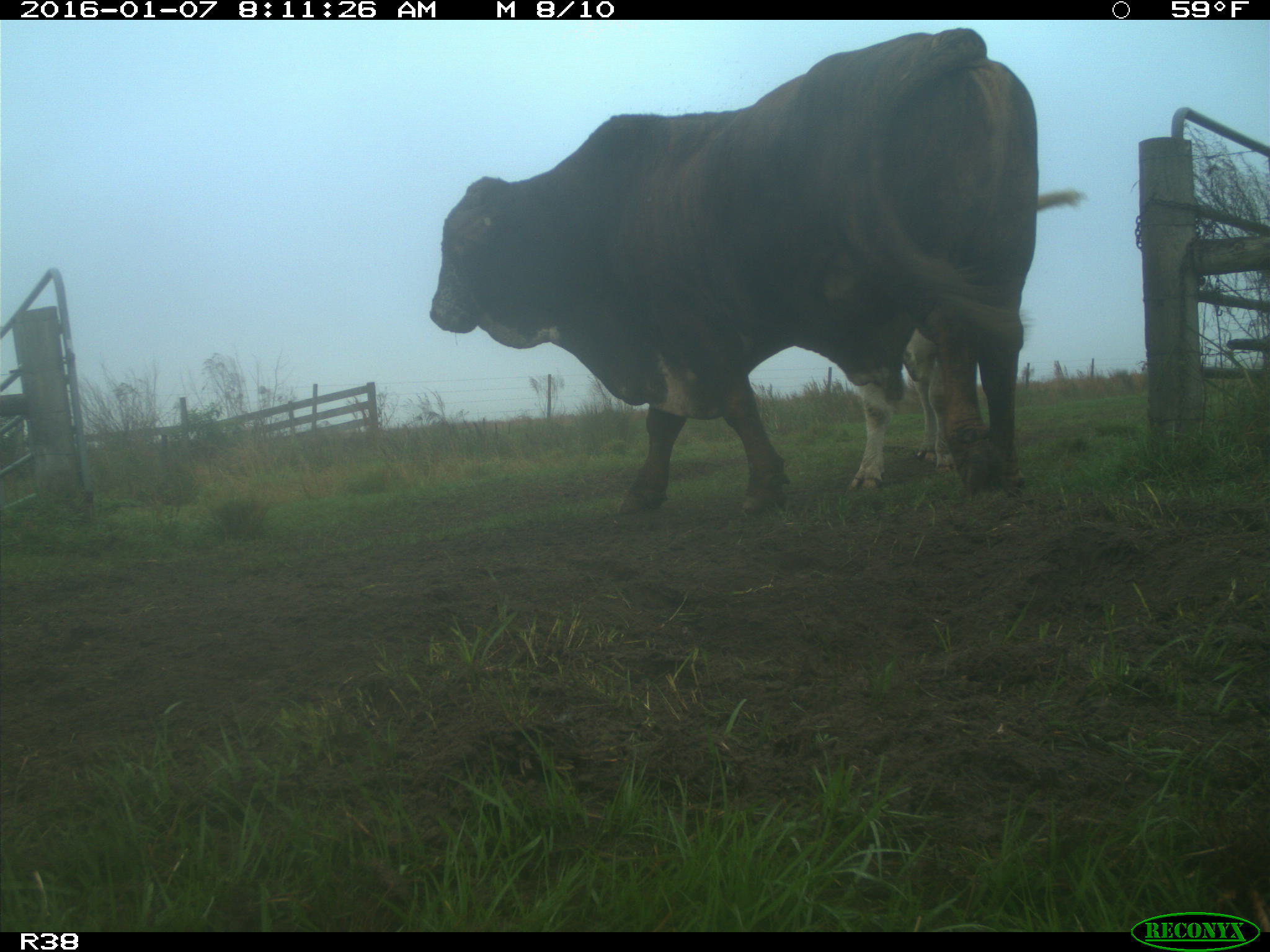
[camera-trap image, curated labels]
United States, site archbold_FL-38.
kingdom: Animalia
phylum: Chordata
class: Mammalia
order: Artiodactyla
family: Bovidae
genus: Bos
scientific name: Bos taurus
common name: domestic cow